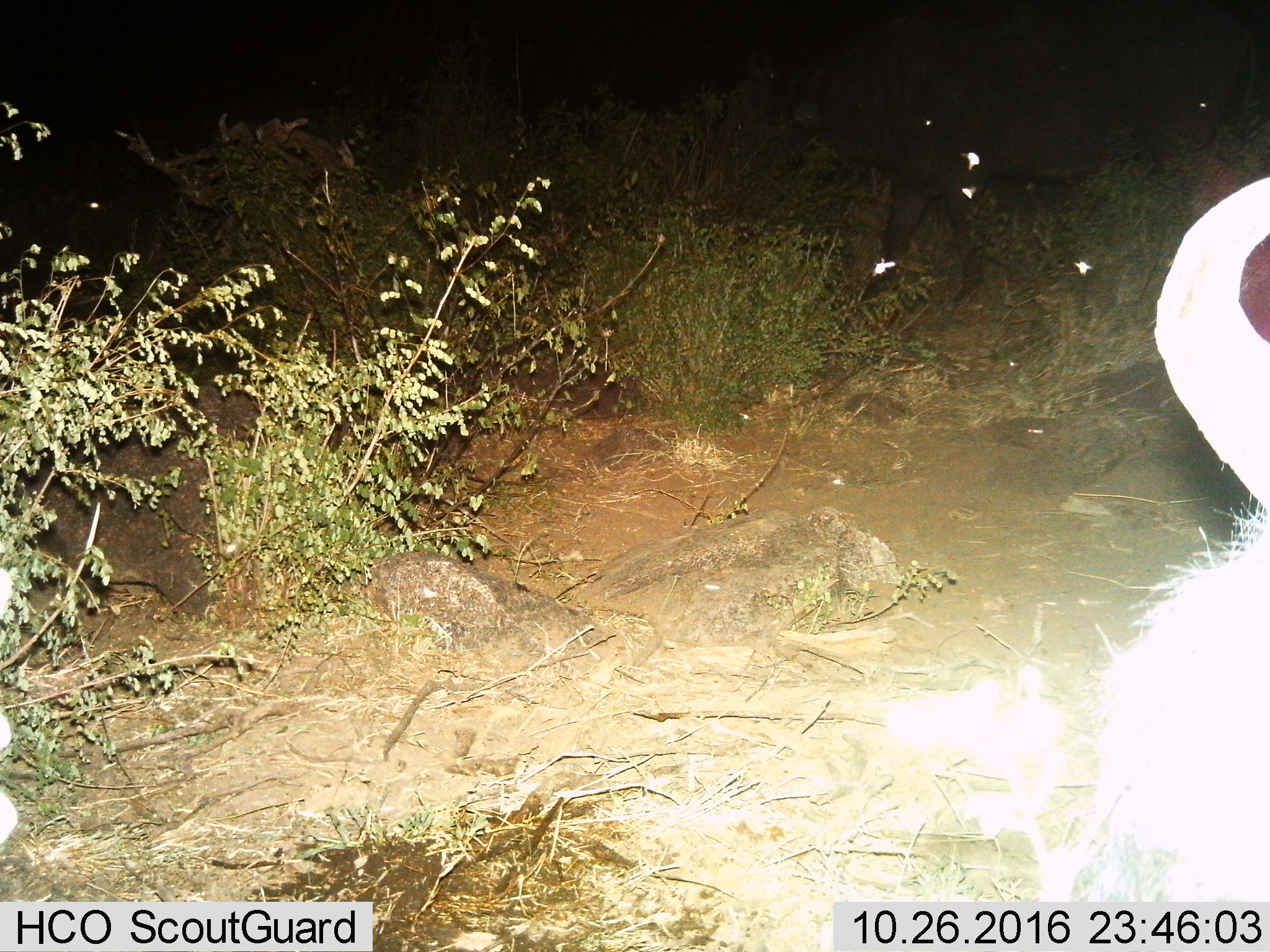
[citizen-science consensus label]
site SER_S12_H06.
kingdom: Animalia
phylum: Chordata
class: Mammalia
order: Artiodactyla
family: Bovidae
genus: Syncerus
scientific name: Syncerus caffer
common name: african buffalo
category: buffalo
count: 3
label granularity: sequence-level